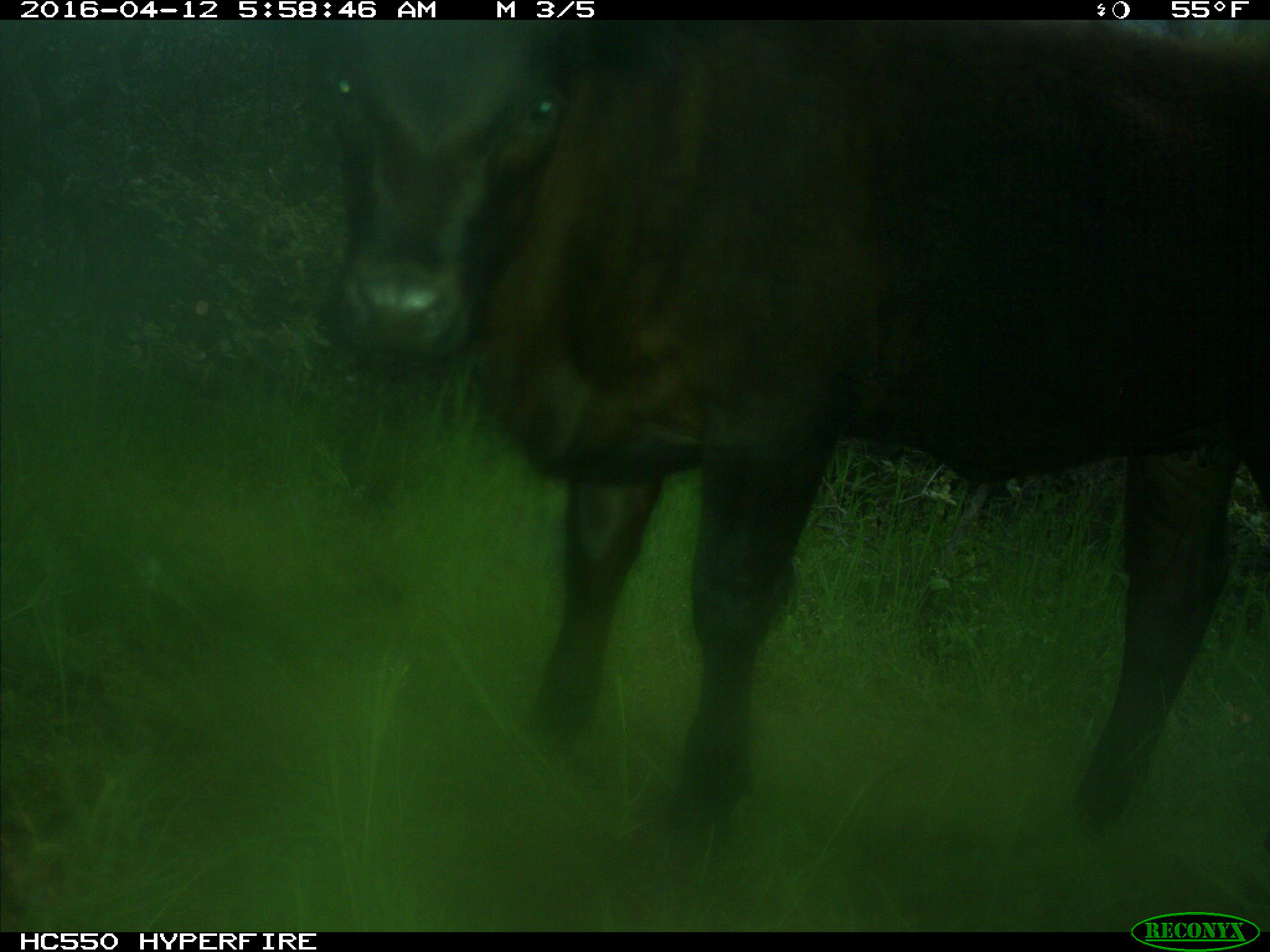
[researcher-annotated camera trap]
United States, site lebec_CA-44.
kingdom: Animalia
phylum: Chordata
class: Mammalia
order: Artiodactyla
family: Bovidae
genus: Bos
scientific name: Bos taurus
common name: domestic cow